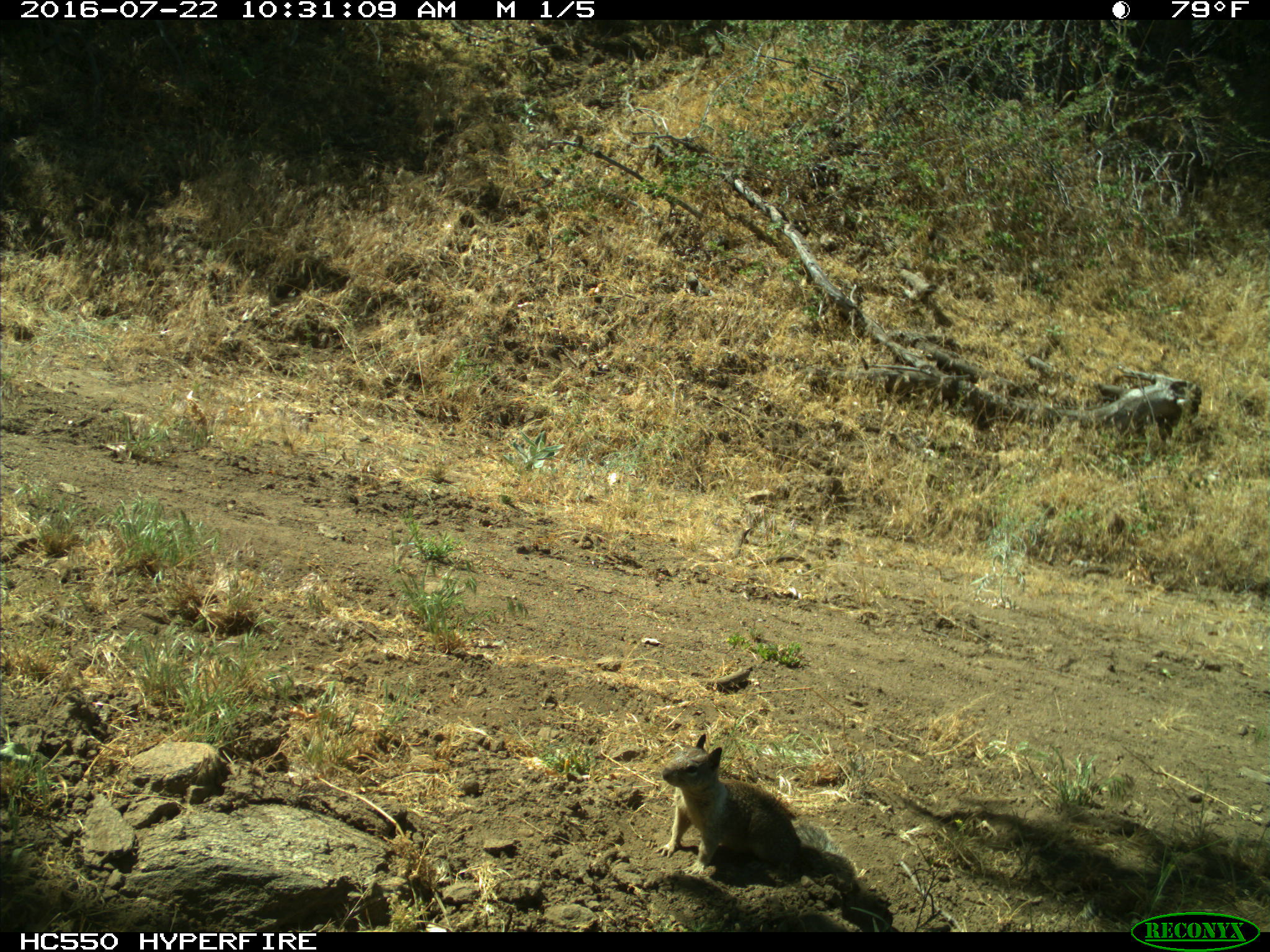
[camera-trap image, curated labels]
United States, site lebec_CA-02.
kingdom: Animalia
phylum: Chordata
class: Mammalia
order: Rodentia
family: Sciuridae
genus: Otospermophilus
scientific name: Otospermophilus beecheyi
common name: california ground squirrel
Otospermophilus beecheyi (california ground squirrel).